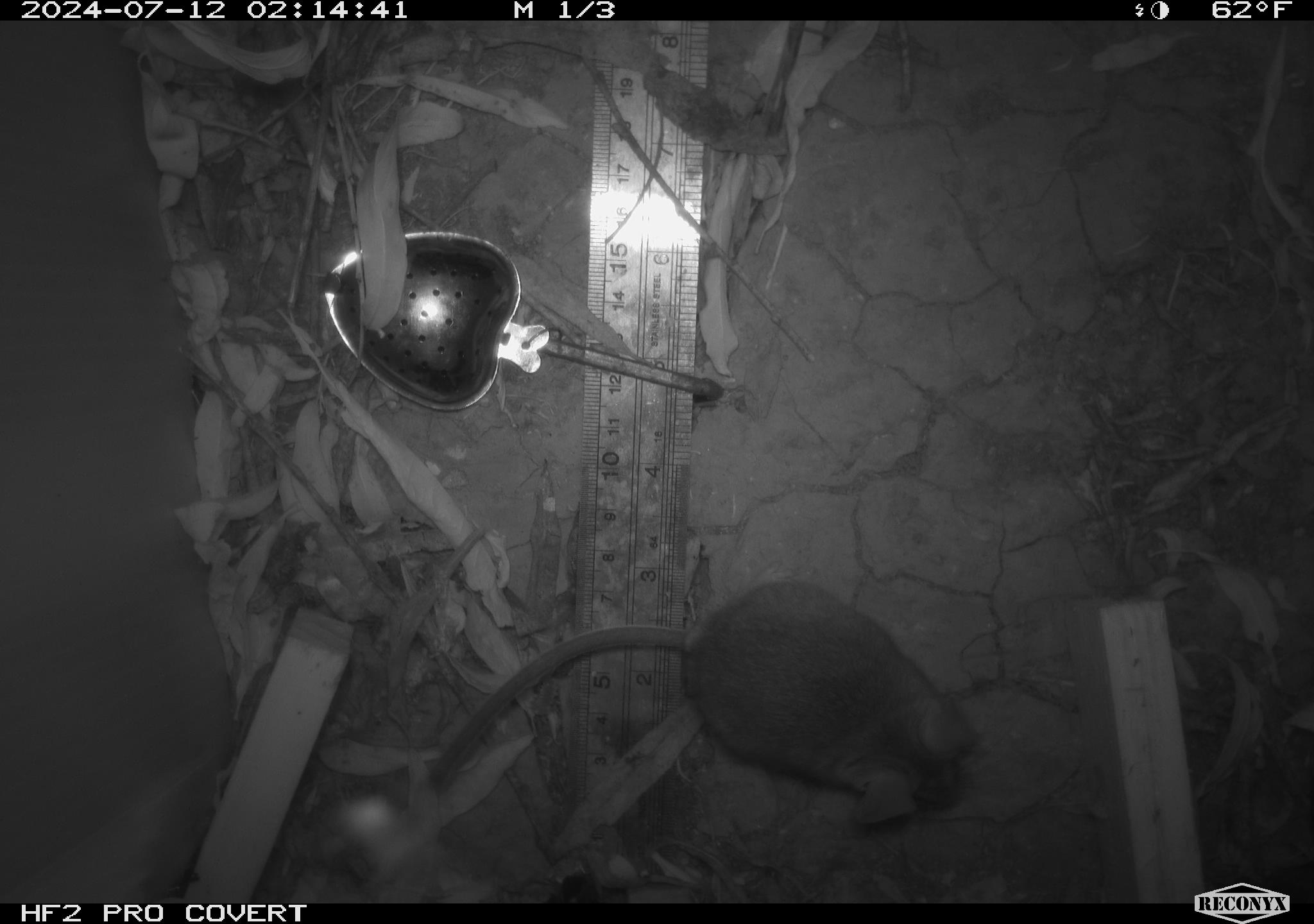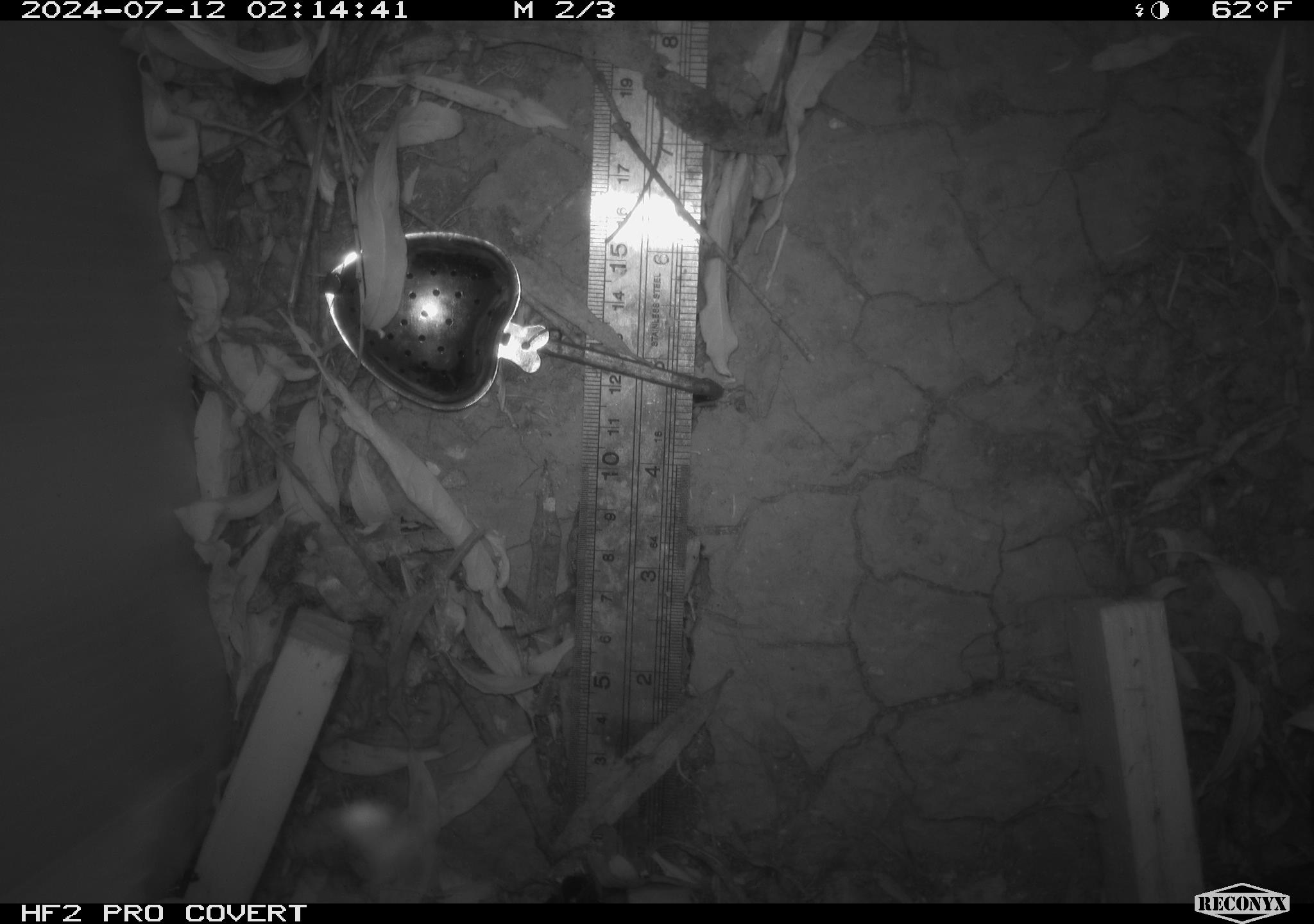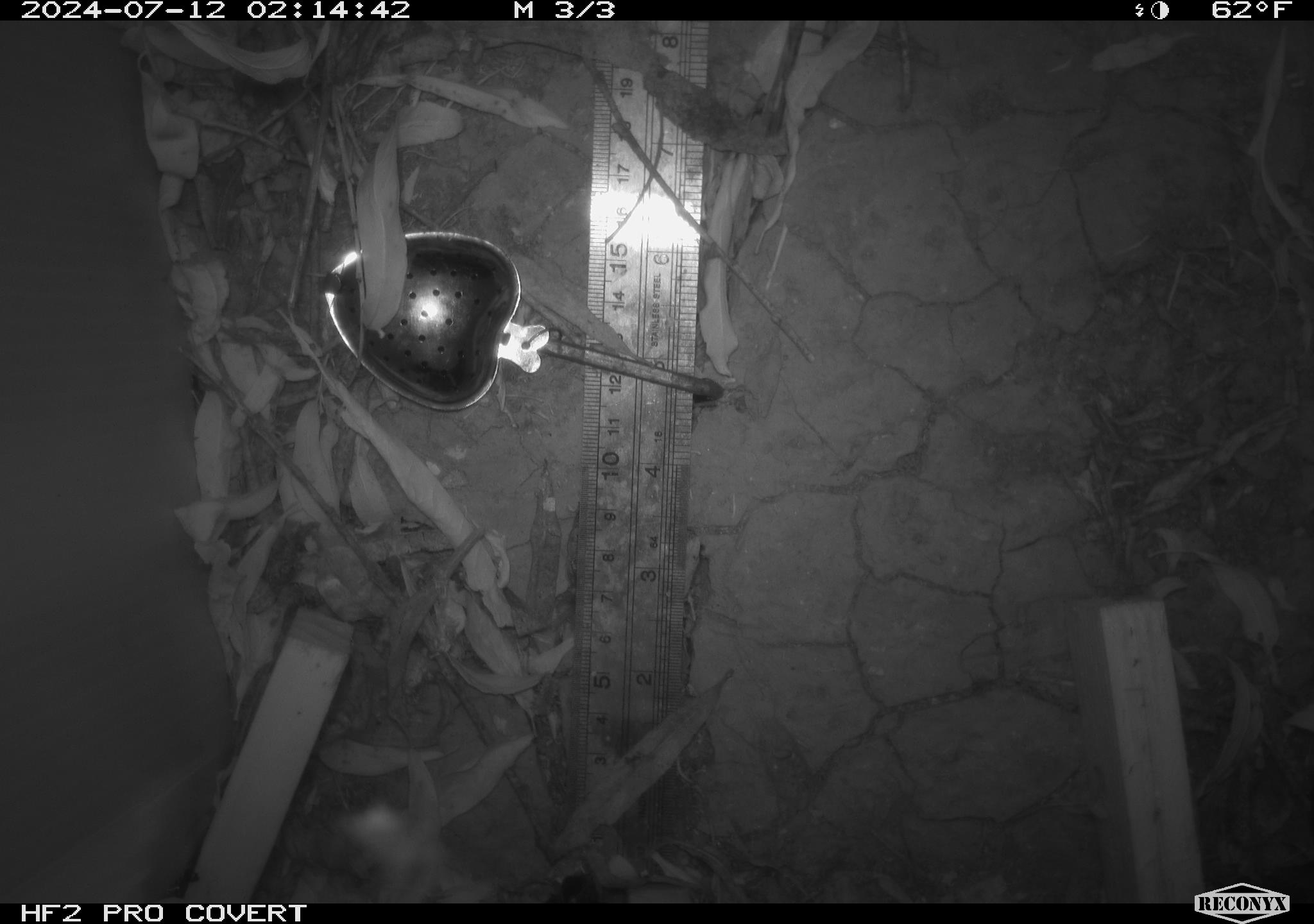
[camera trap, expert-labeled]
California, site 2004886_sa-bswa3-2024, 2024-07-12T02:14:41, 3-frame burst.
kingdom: Animalia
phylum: Chordata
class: Mammalia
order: Rodentia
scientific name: Rodentia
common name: mouse species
Mouse species (Rodentia).